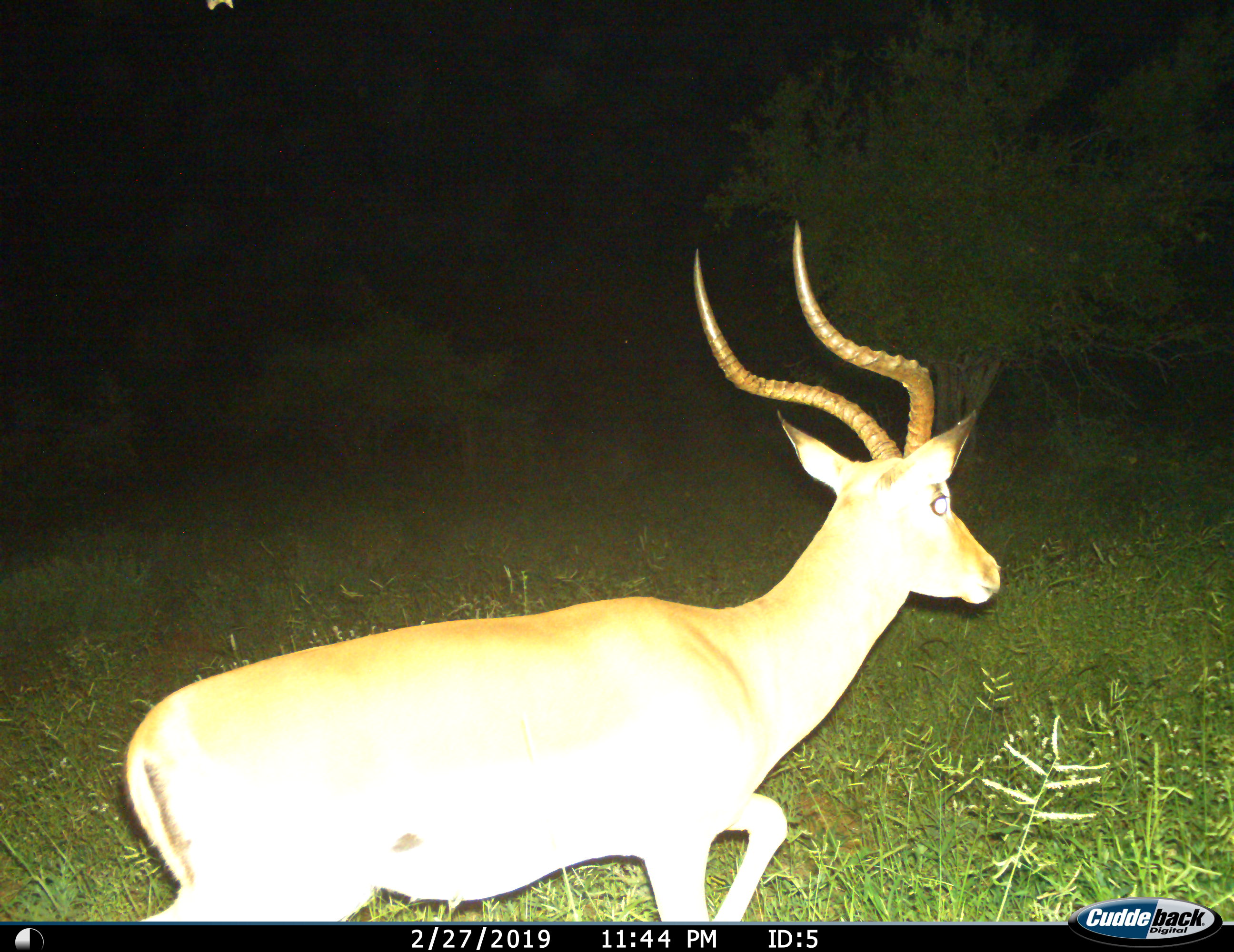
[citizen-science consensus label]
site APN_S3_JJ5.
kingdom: Animalia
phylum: Chordata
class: Mammalia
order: Artiodactyla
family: Bovidae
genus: Aepyceros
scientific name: Aepyceros melampus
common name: impala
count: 1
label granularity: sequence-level